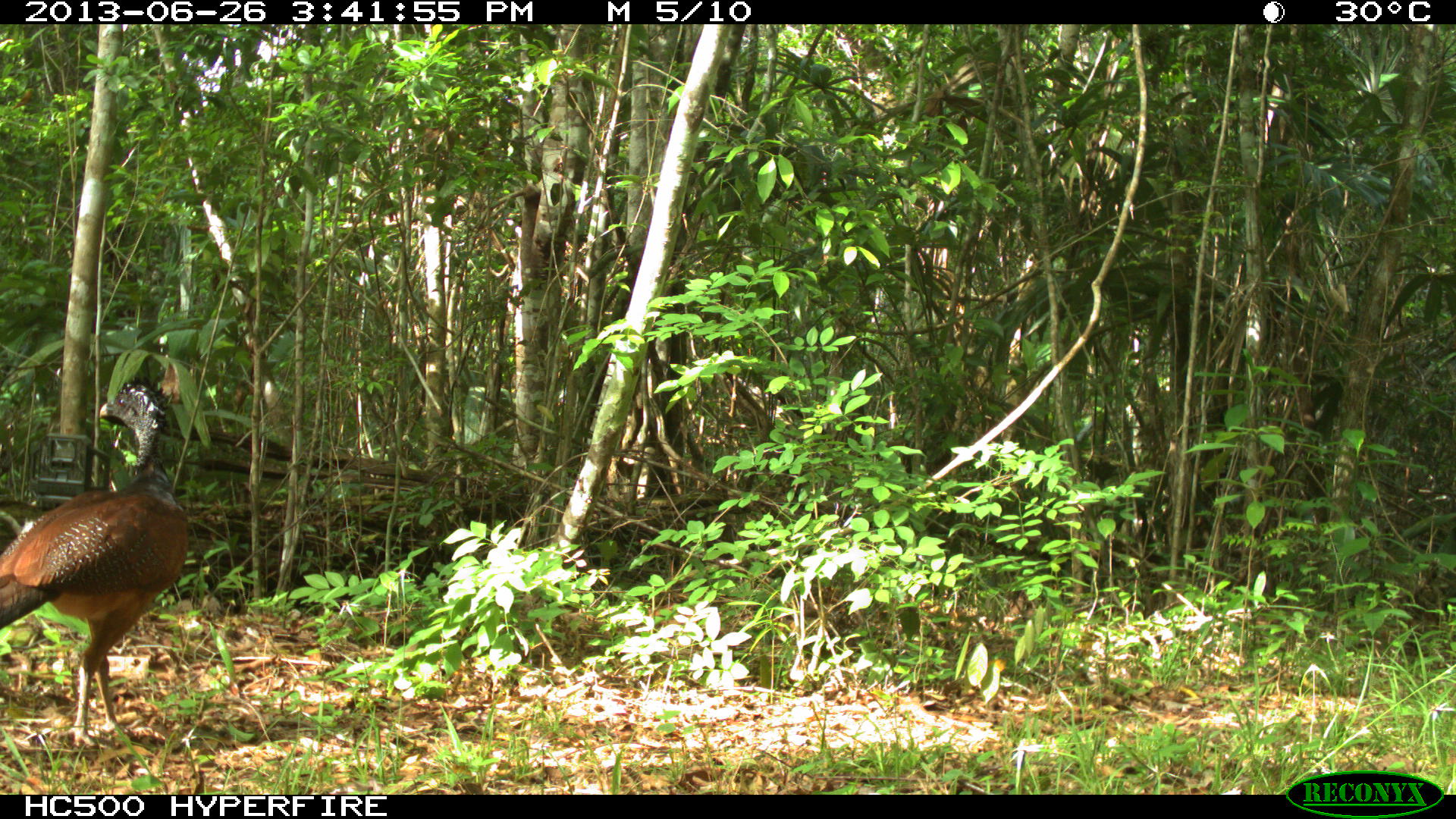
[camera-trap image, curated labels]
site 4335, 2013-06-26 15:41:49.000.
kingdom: Animalia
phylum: Chordata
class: Aves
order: Galliformes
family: Cracidae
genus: Crax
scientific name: Crax rubra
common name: great curassow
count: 1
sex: female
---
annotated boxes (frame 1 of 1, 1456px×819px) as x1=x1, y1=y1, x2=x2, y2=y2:
crax rubra: x1=0, y1=374, x2=190, y2=748